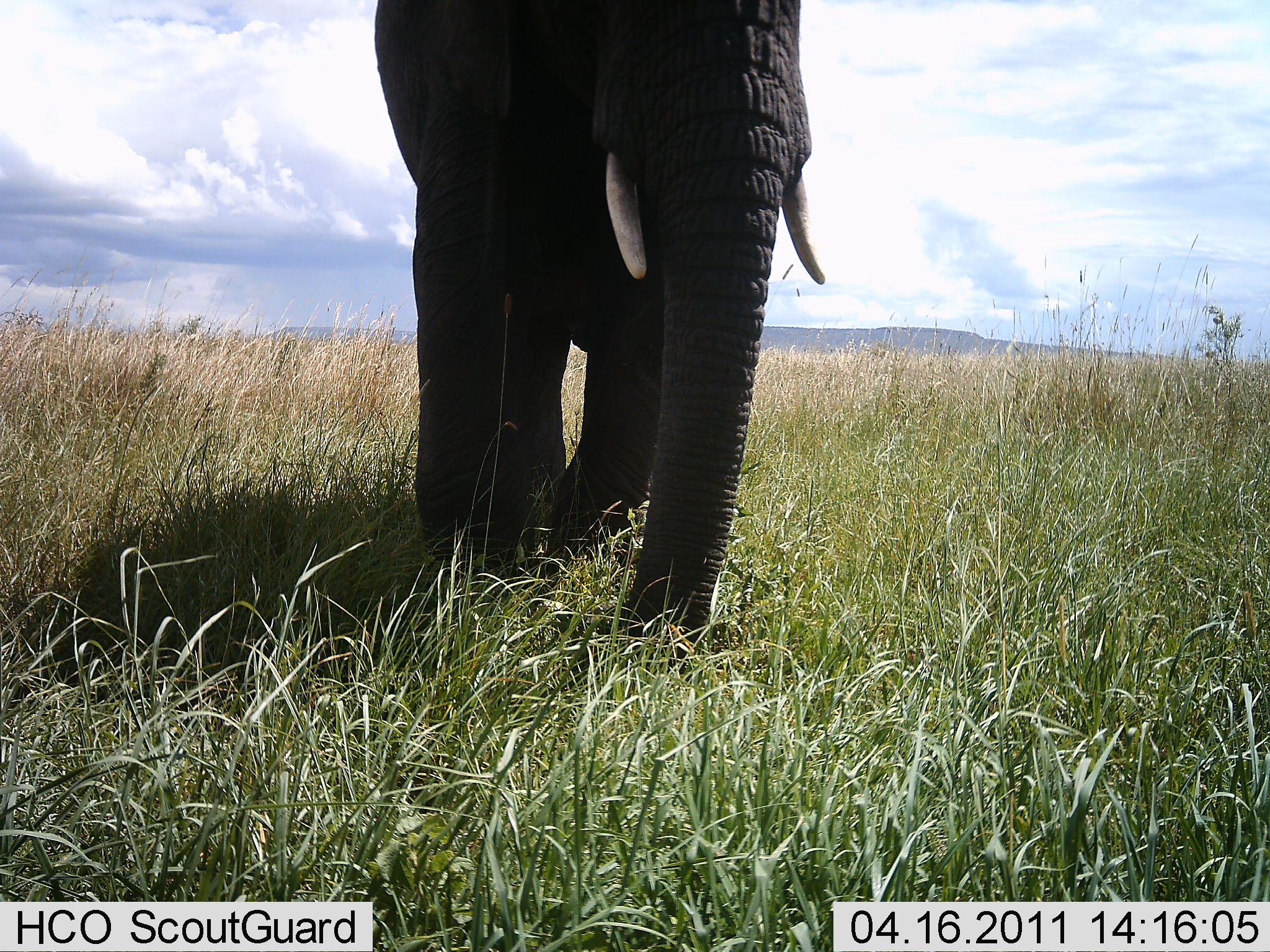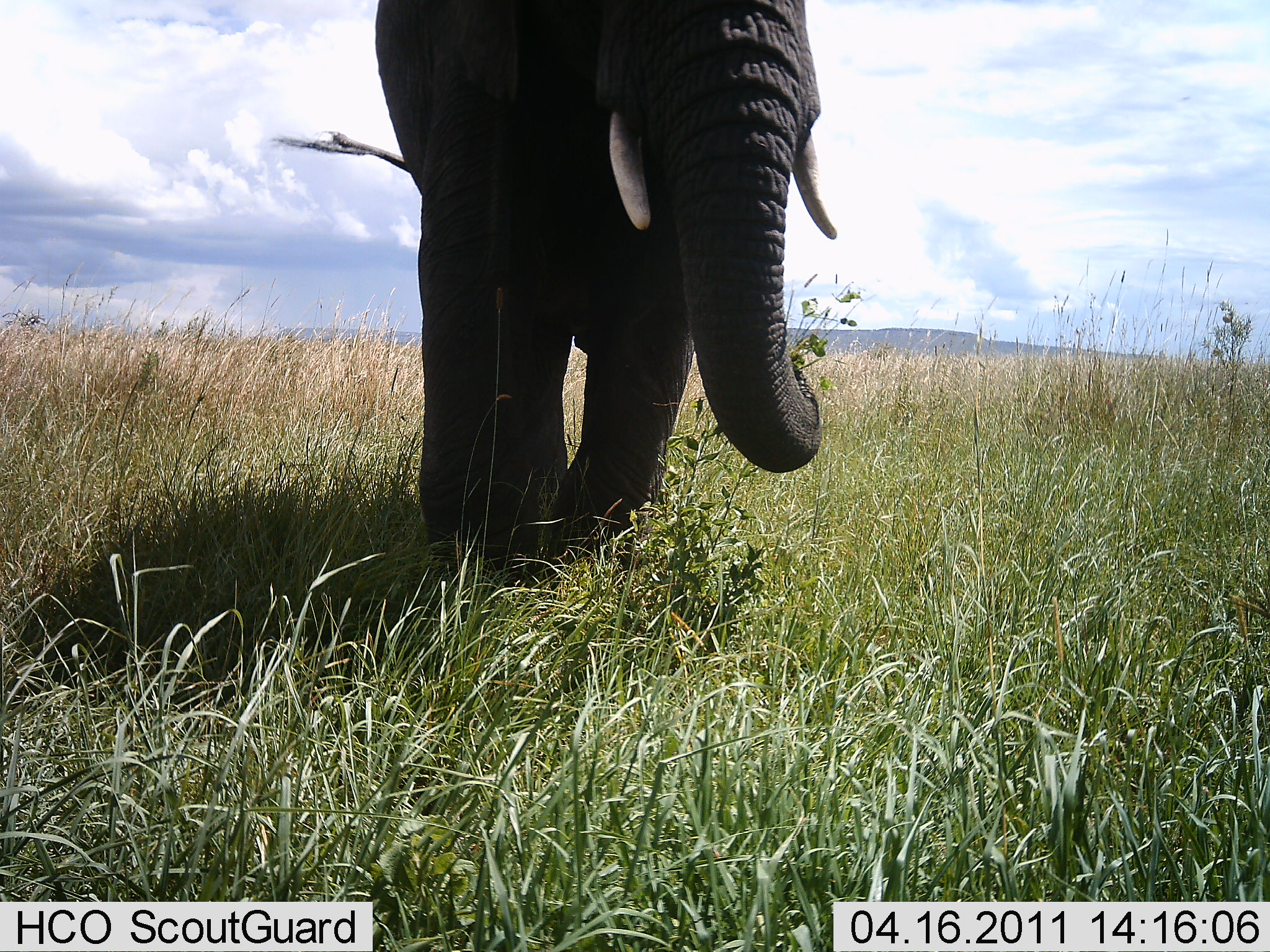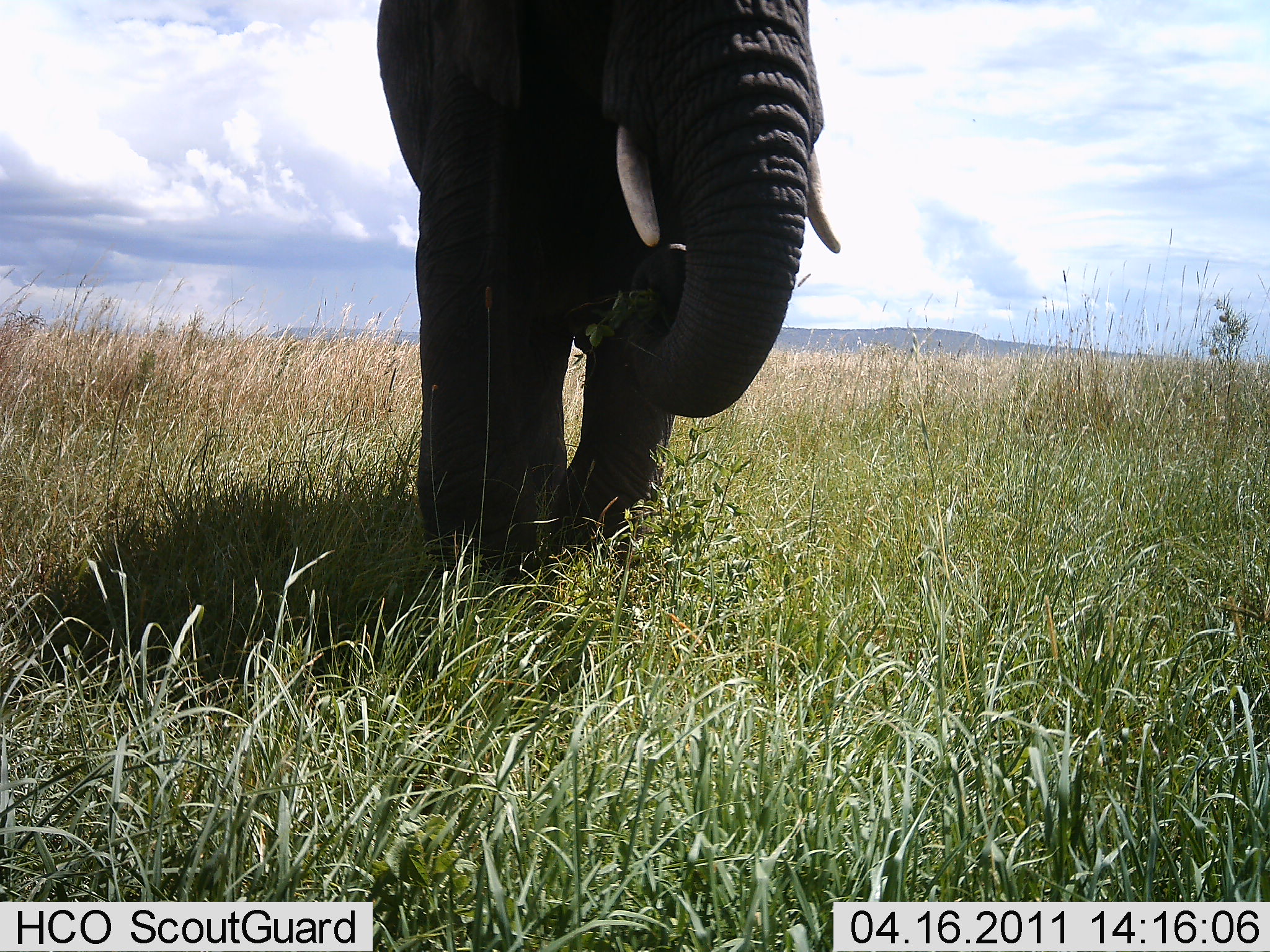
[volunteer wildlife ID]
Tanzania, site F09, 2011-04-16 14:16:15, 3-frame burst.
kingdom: Animalia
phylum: Chordata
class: Mammalia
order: Proboscidea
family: Elephantidae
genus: Loxodonta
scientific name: Loxodonta africana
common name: african bush elephant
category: elephant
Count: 1.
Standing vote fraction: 18%.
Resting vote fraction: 0%.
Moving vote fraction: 18%.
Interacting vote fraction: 0%.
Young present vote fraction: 0%.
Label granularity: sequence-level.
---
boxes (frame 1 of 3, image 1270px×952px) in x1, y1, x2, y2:
animal: 376, 0, 829, 685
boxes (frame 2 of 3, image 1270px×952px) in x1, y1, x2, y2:
animal: 268, 0, 839, 617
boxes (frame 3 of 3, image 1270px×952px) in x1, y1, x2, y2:
animal: 377, 0, 844, 628